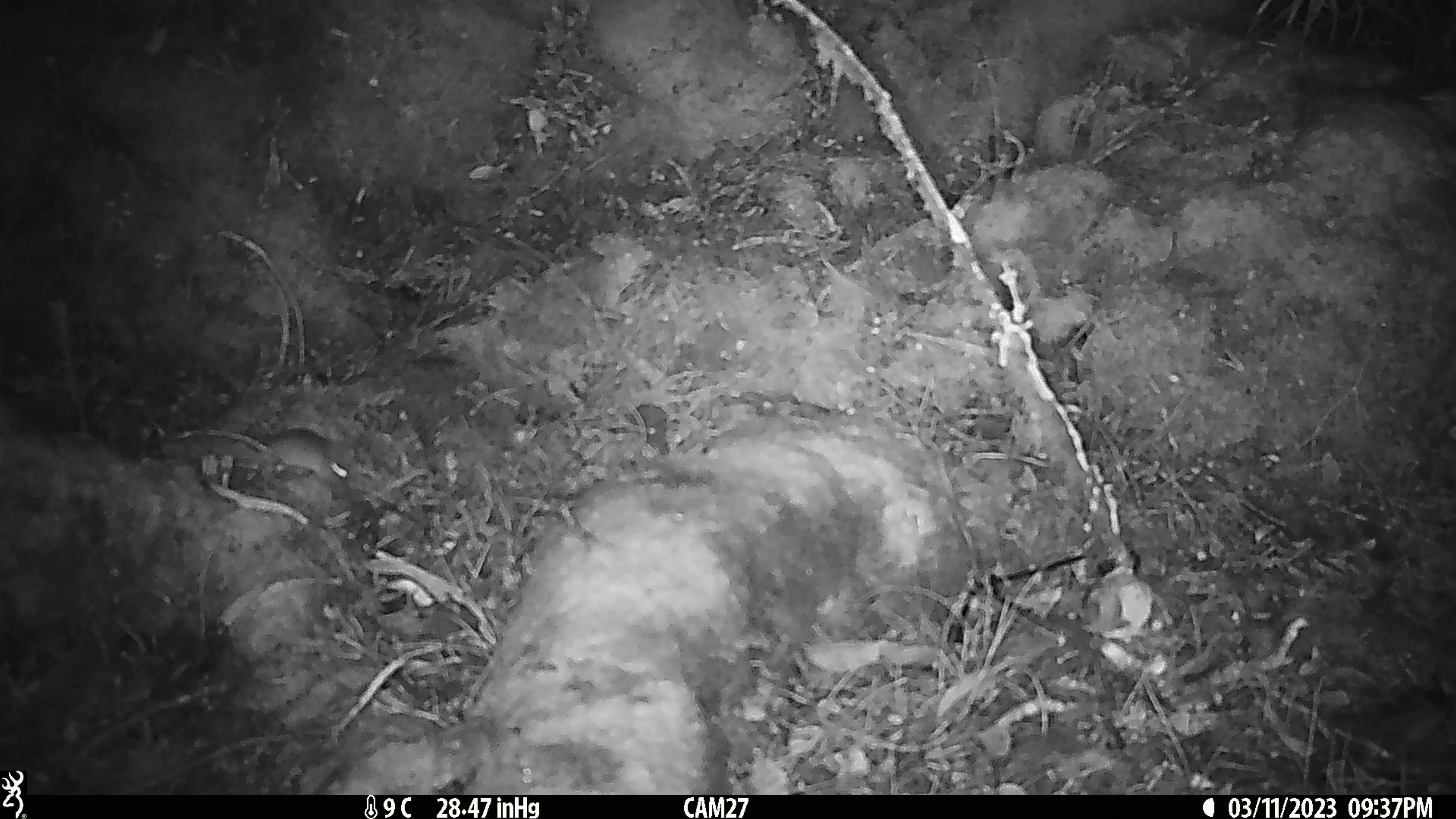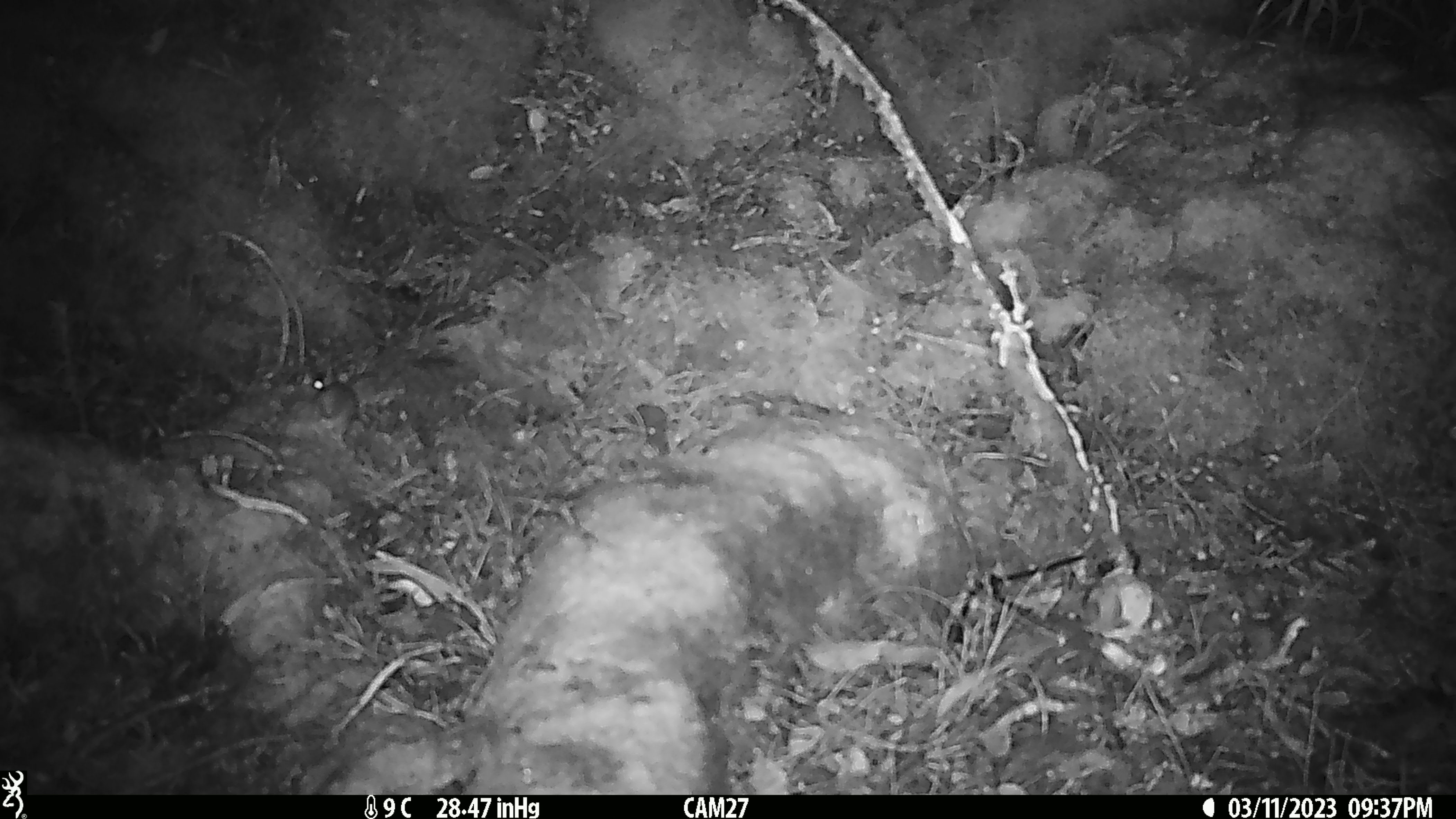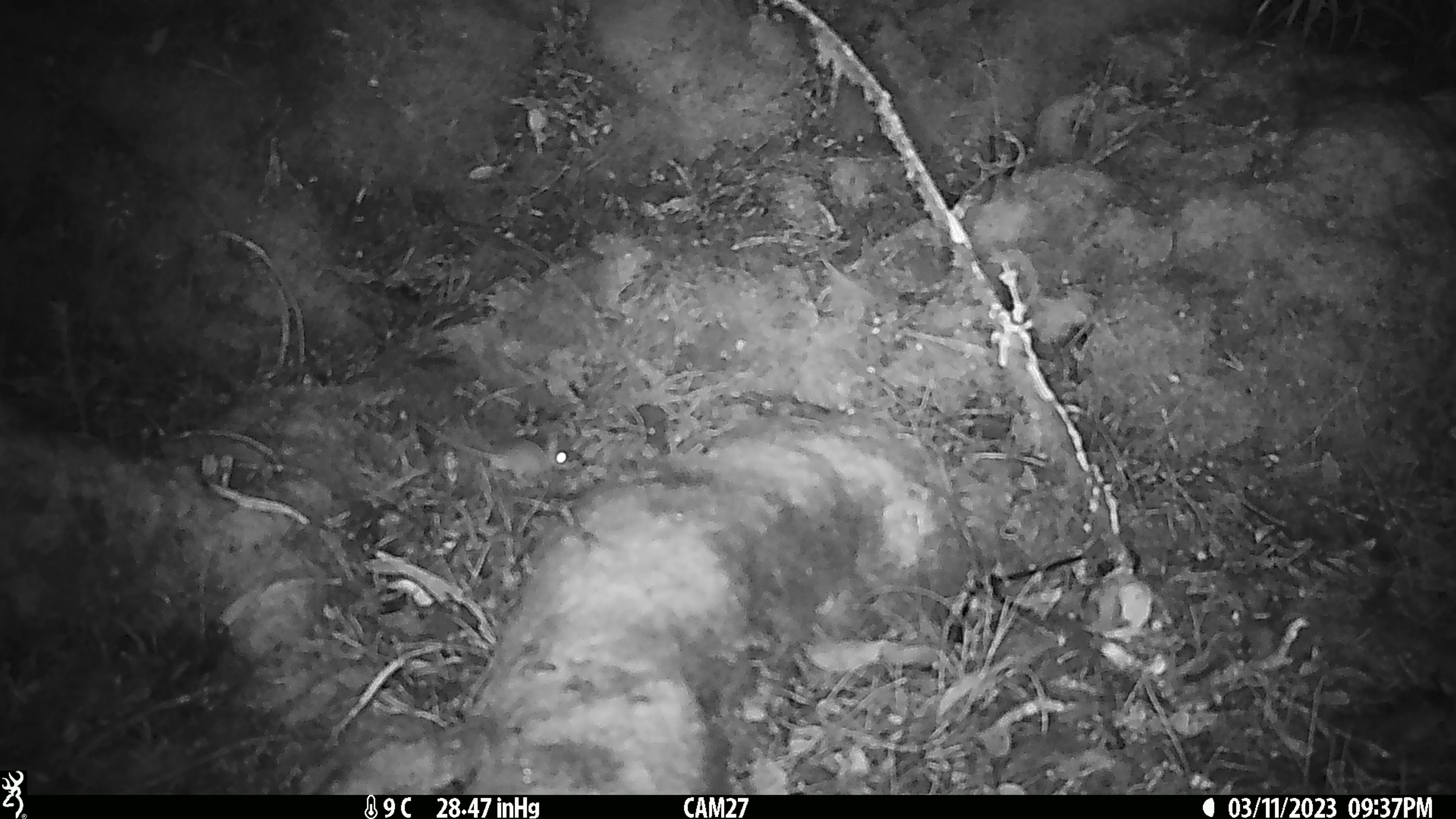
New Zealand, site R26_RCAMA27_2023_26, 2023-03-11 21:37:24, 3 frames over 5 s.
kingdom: Animalia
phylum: Chordata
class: Mammalia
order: Rodentia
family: Muridae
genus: Mus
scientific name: Mus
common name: mouse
Mouse (Mus).